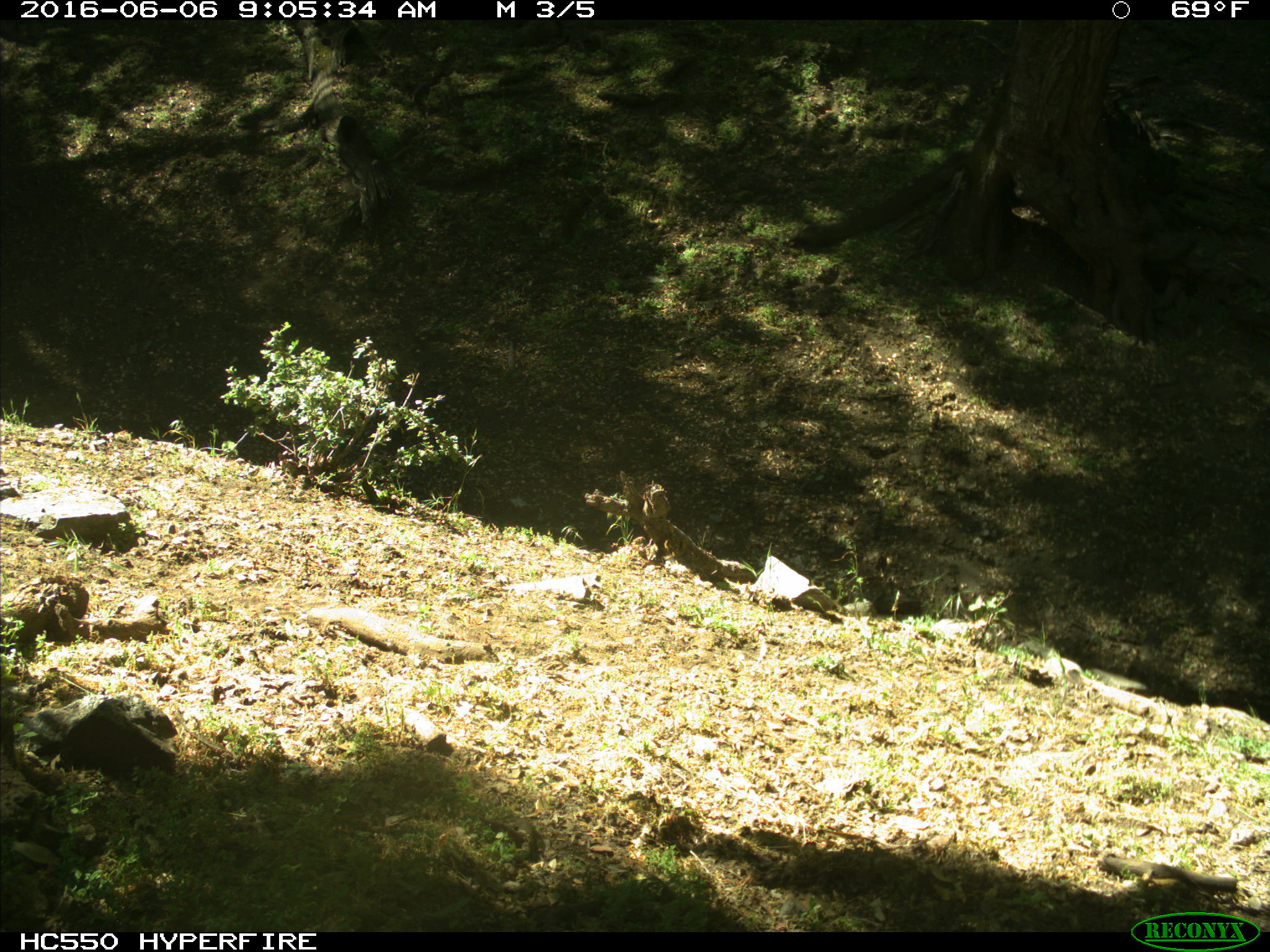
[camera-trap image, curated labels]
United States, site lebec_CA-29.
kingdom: Animalia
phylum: Chordata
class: Mammalia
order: Artiodactyla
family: Bovidae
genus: Bos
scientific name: Bos taurus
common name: domestic cow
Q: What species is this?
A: Bos taurus (domestic cow).